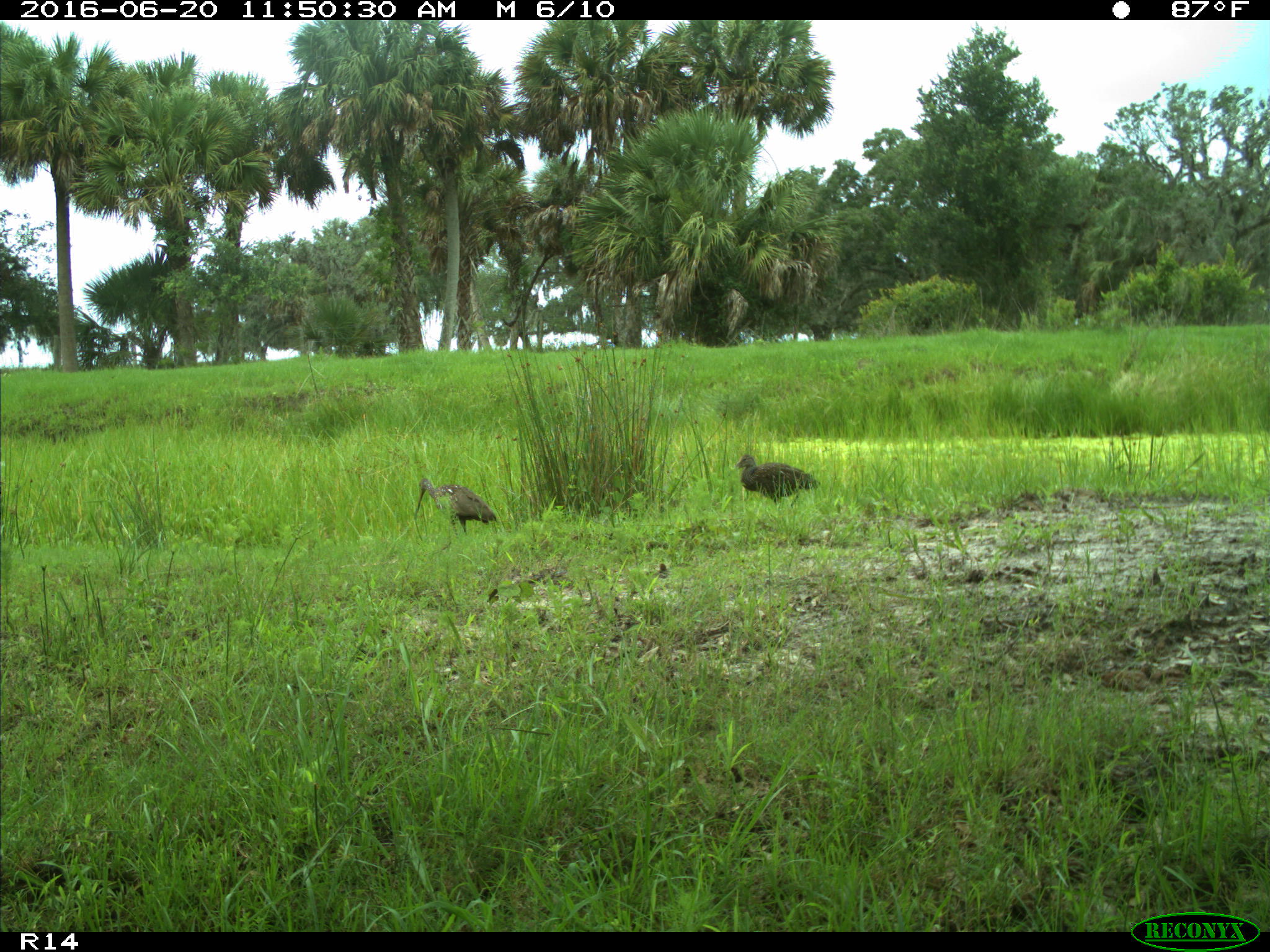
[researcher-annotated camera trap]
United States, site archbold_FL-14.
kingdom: Animalia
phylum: Chordata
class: Aves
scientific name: Aves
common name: birds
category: unidentified bird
Unidentified bird (birds) (Aves).